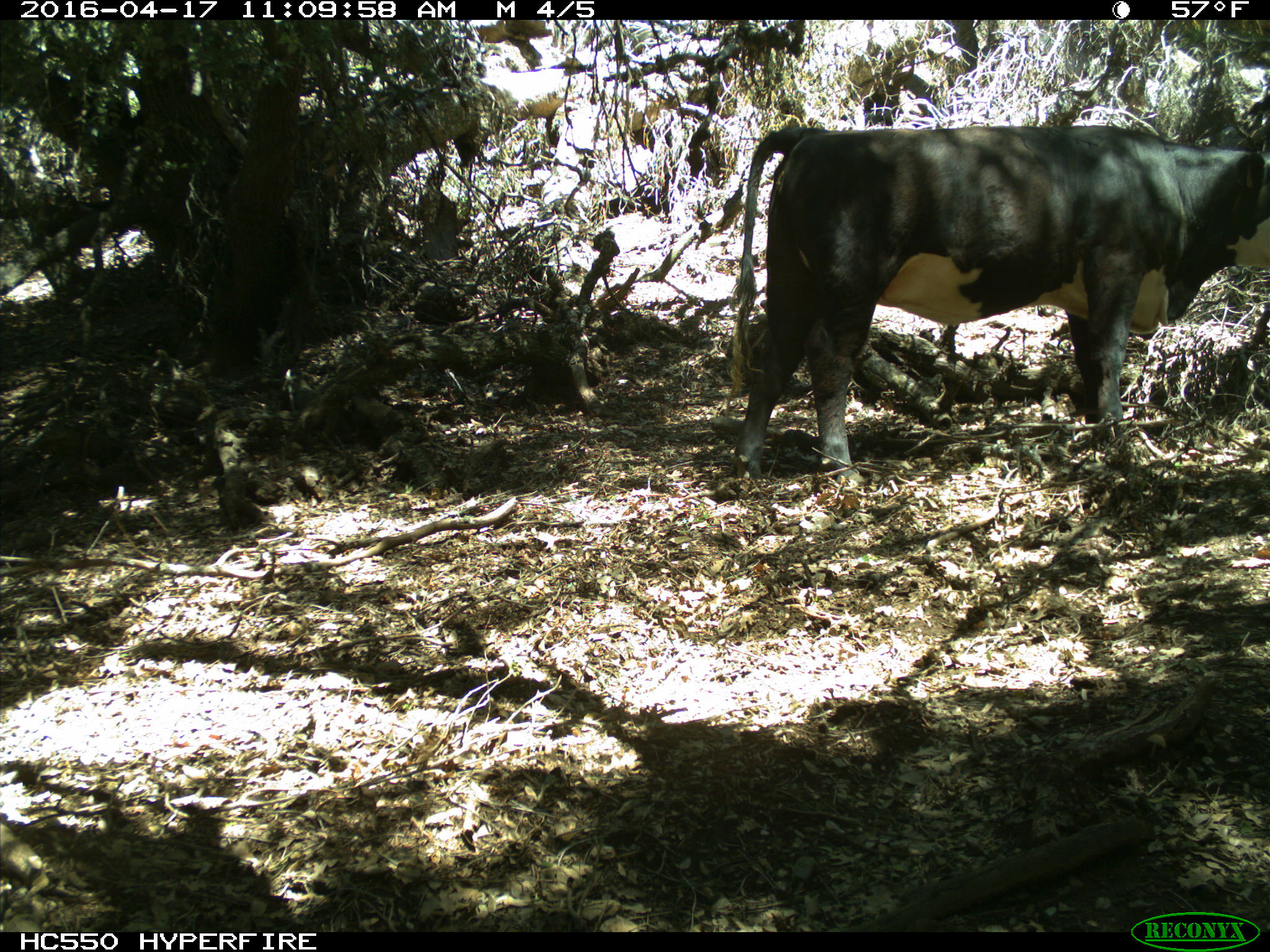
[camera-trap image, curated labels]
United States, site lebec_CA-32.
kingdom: Animalia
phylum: Chordata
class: Mammalia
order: Artiodactyla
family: Bovidae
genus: Bos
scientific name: Bos taurus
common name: domestic cow